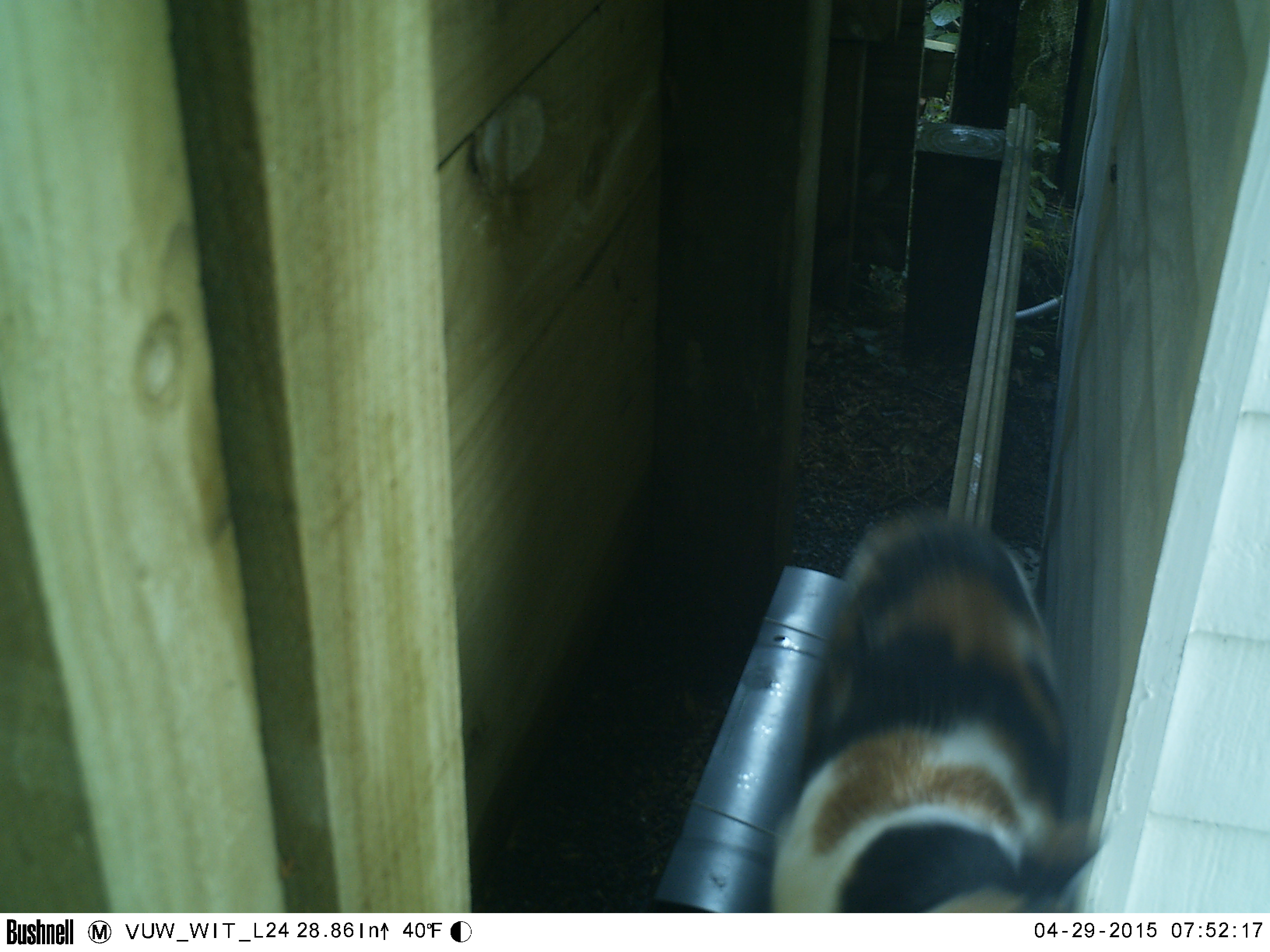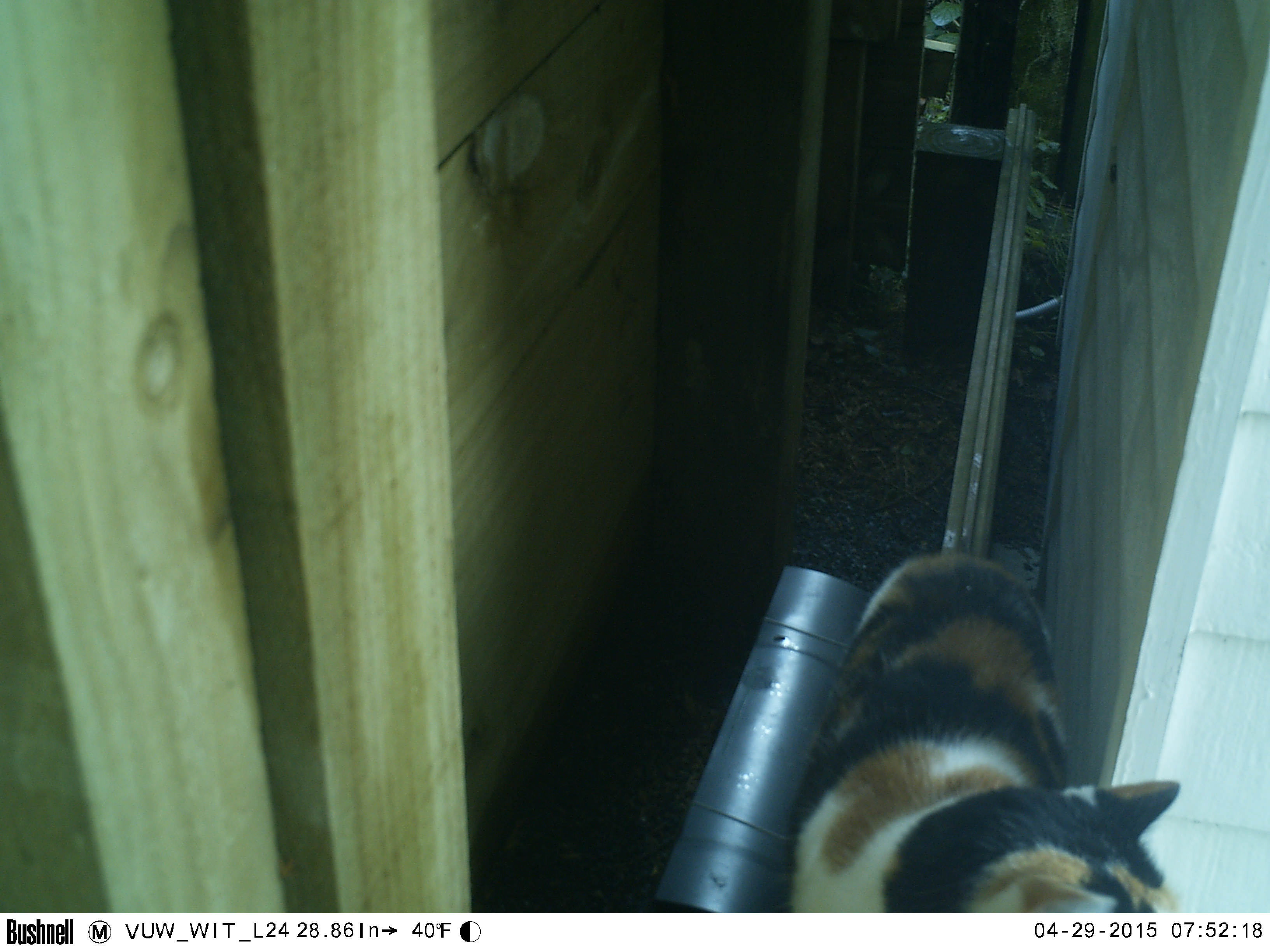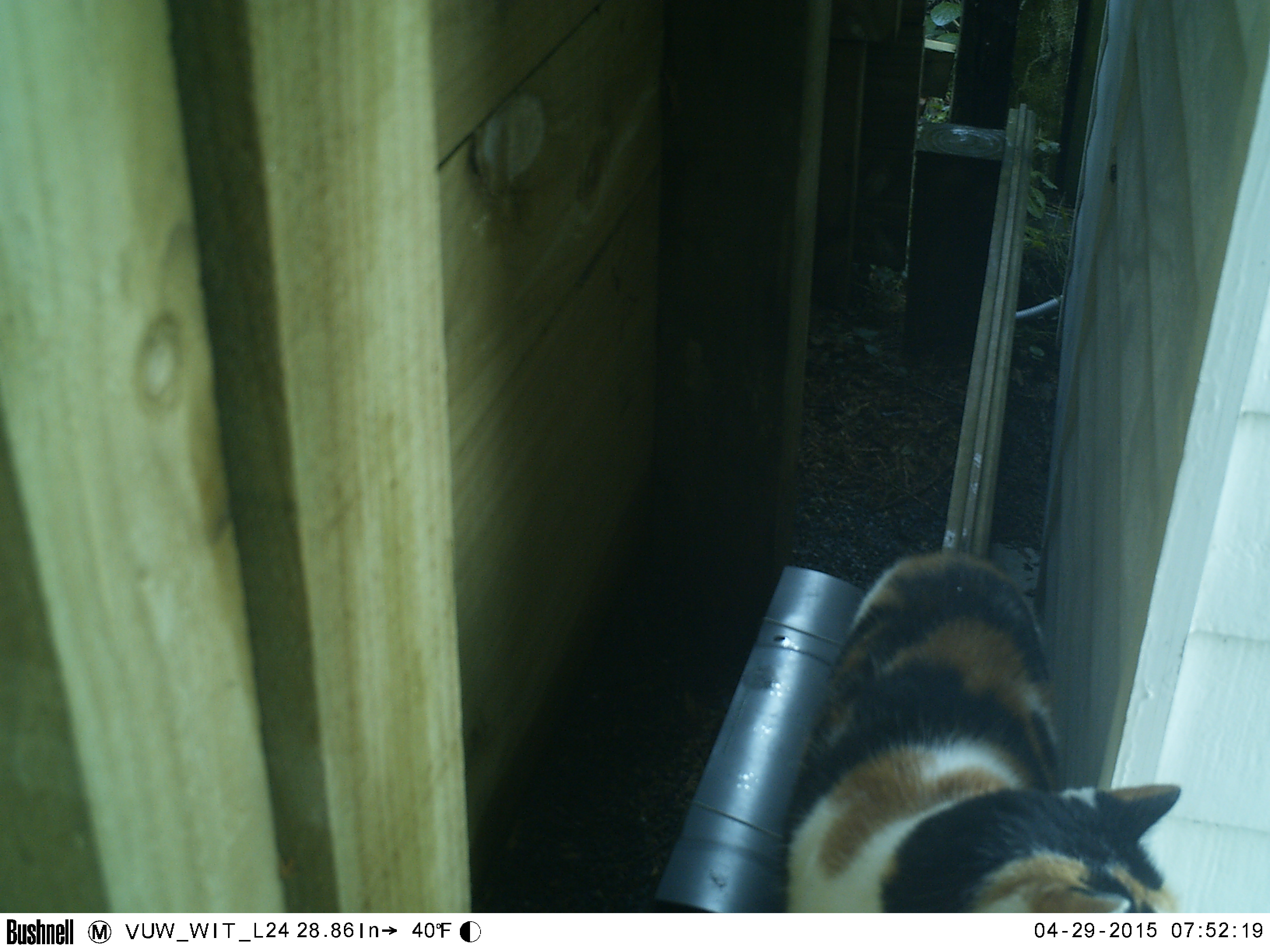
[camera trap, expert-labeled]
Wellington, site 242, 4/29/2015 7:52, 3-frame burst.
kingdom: Animalia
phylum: Chordata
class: Mammalia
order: Carnivora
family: Felidae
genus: Felis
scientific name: Felis catus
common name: cat